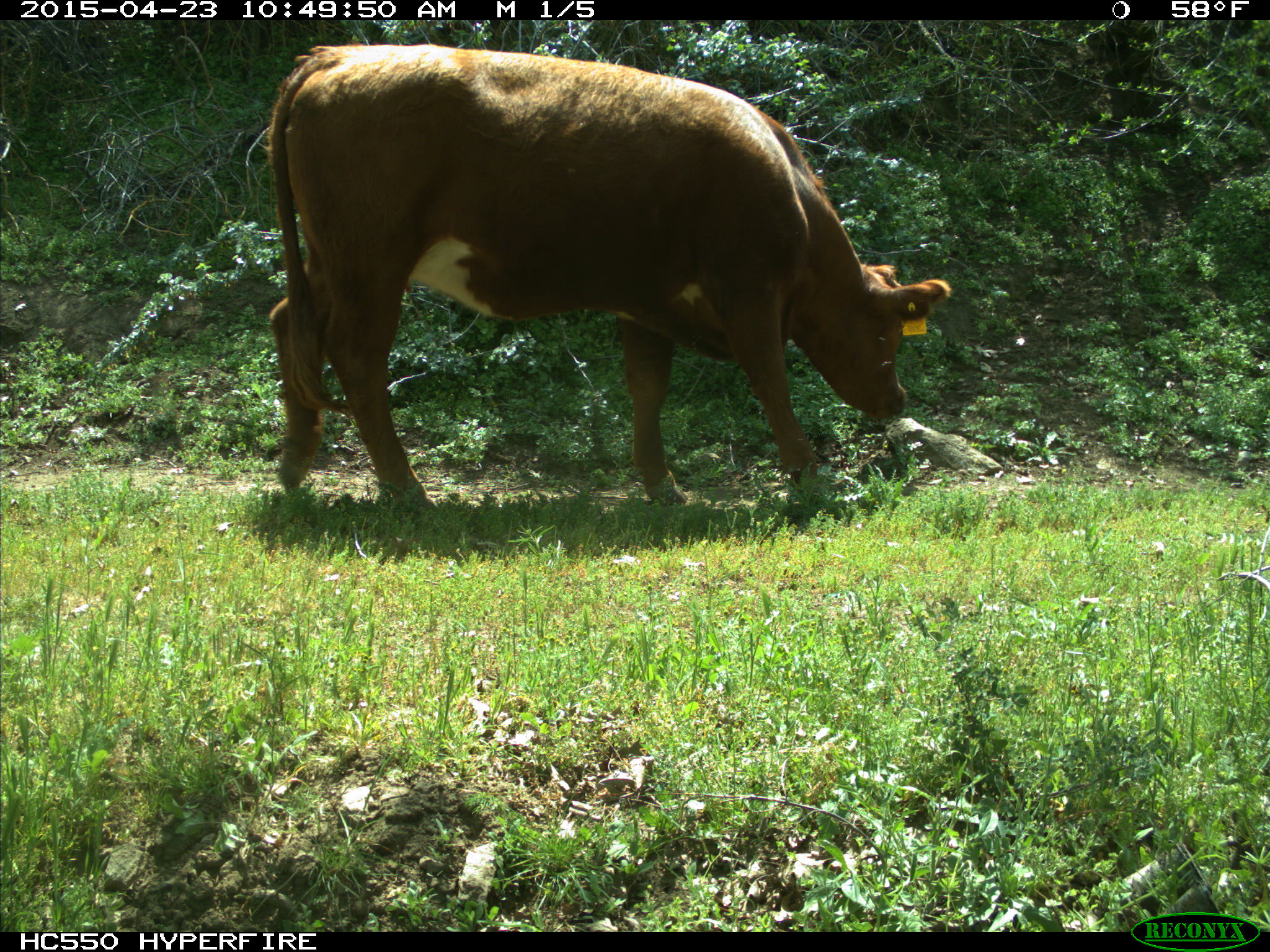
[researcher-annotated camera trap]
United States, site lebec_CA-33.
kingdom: Animalia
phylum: Chordata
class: Mammalia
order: Artiodactyla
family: Bovidae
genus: Bos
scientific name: Bos taurus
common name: domestic cow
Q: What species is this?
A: Bos taurus (domestic cow).